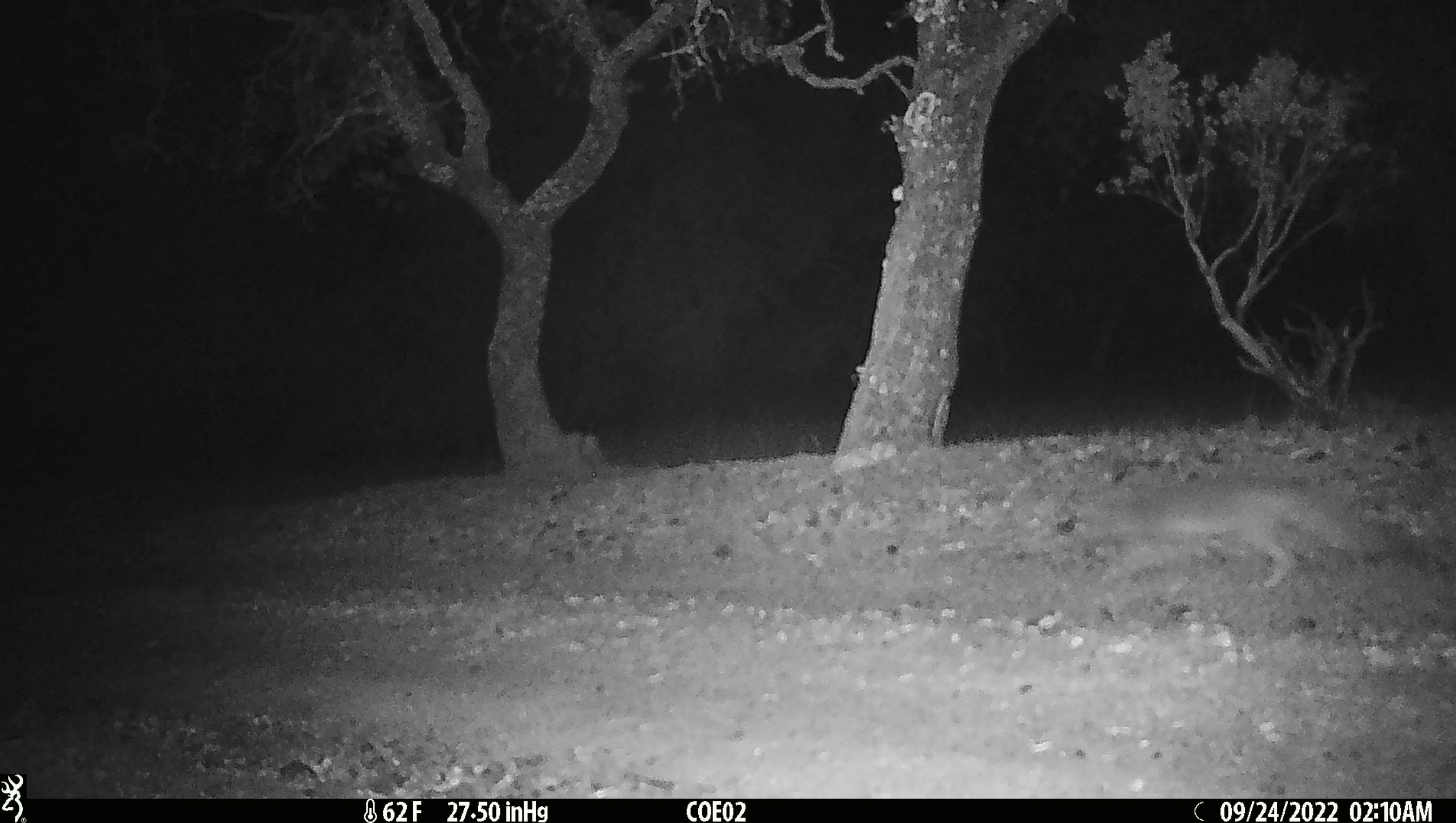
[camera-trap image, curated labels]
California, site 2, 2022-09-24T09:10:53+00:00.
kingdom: Animalia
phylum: Chordata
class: Mammalia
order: Carnivora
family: Canidae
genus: Urocyon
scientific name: Urocyon cinereoargenteus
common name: gray fox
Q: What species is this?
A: Gray fox (Urocyon cinereoargenteus).